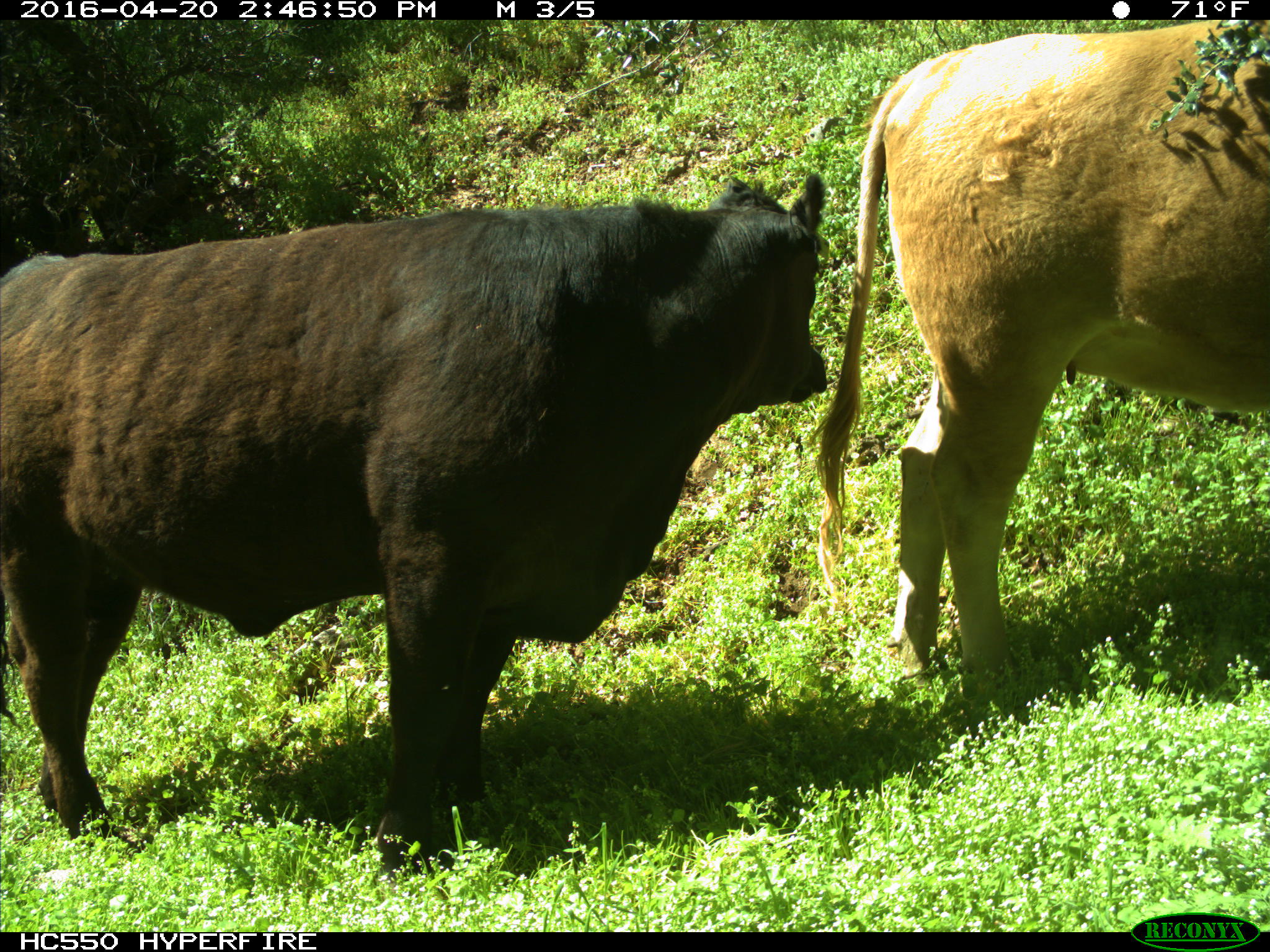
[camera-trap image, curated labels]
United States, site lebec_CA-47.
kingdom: Animalia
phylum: Chordata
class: Mammalia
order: Artiodactyla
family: Bovidae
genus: Bos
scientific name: Bos taurus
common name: domestic cow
Bos taurus (domestic cow).